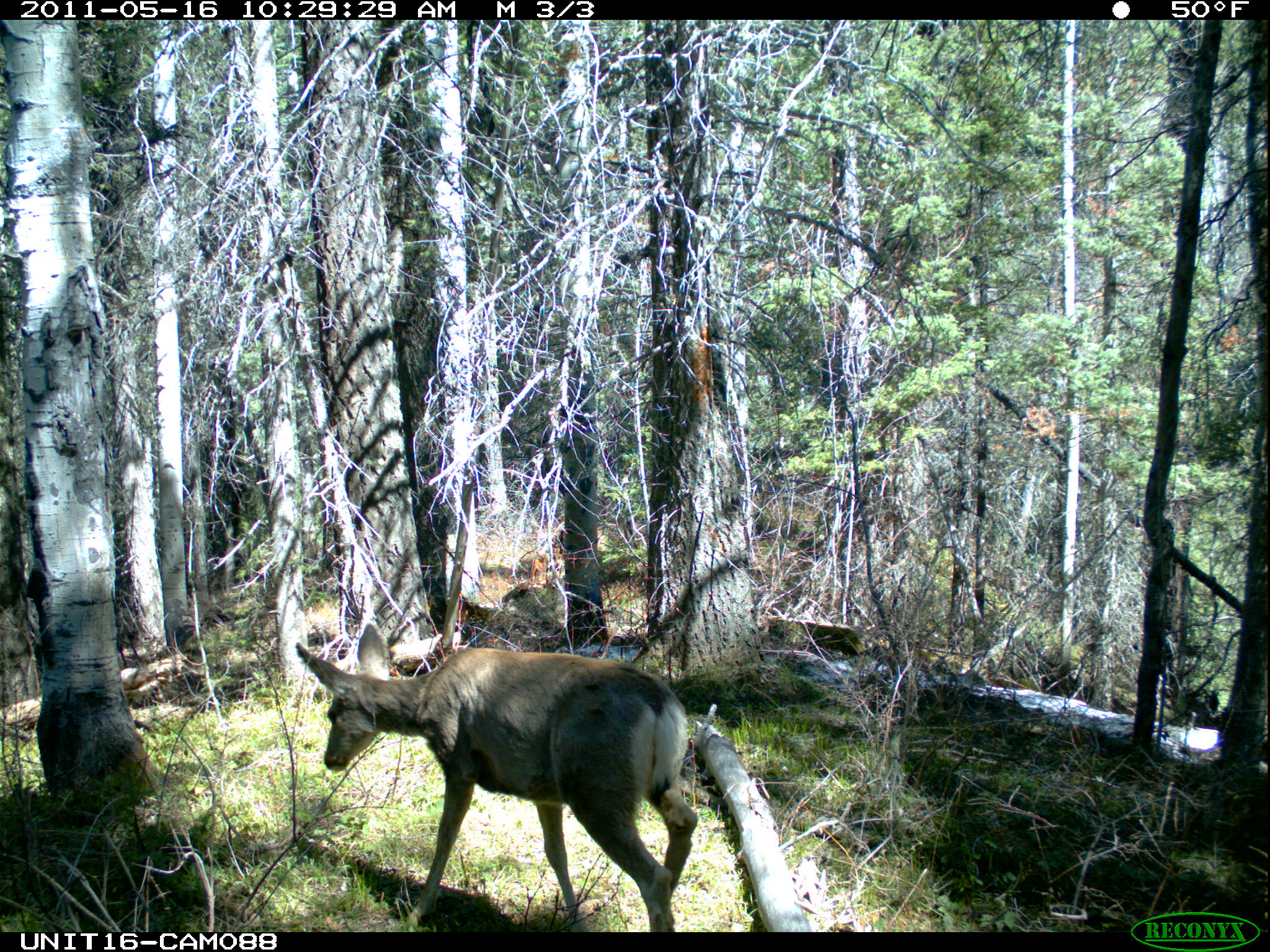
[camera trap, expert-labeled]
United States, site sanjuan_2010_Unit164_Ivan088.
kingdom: Animalia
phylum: Chordata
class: Mammalia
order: Artiodactyla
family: Cervidae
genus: Odocoileus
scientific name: Odocoileus hemionus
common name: mule deer